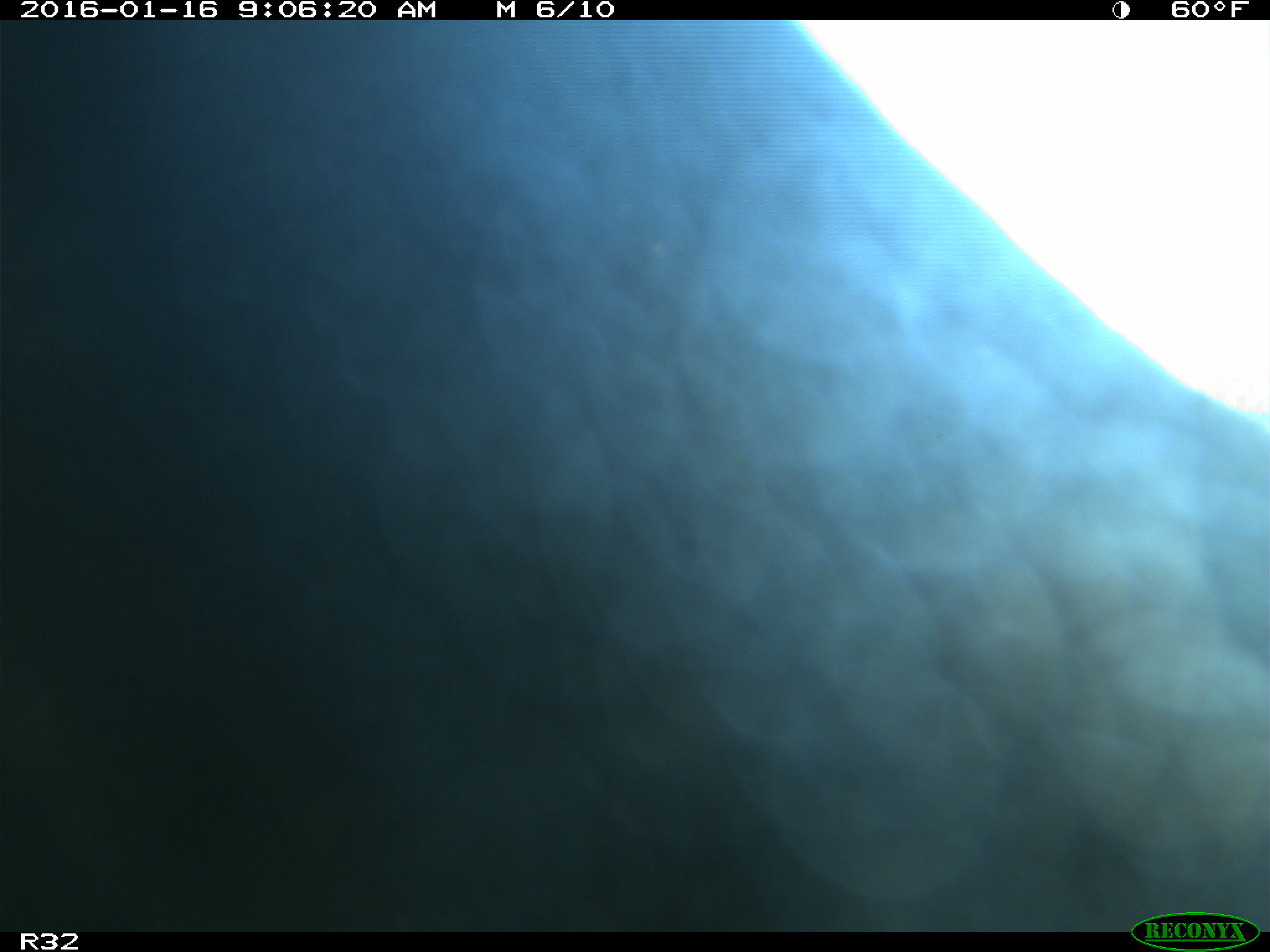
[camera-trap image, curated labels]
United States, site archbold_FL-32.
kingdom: Animalia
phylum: Chordata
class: Mammalia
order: Artiodactyla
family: Bovidae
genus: Bos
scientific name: Bos taurus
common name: domestic cow